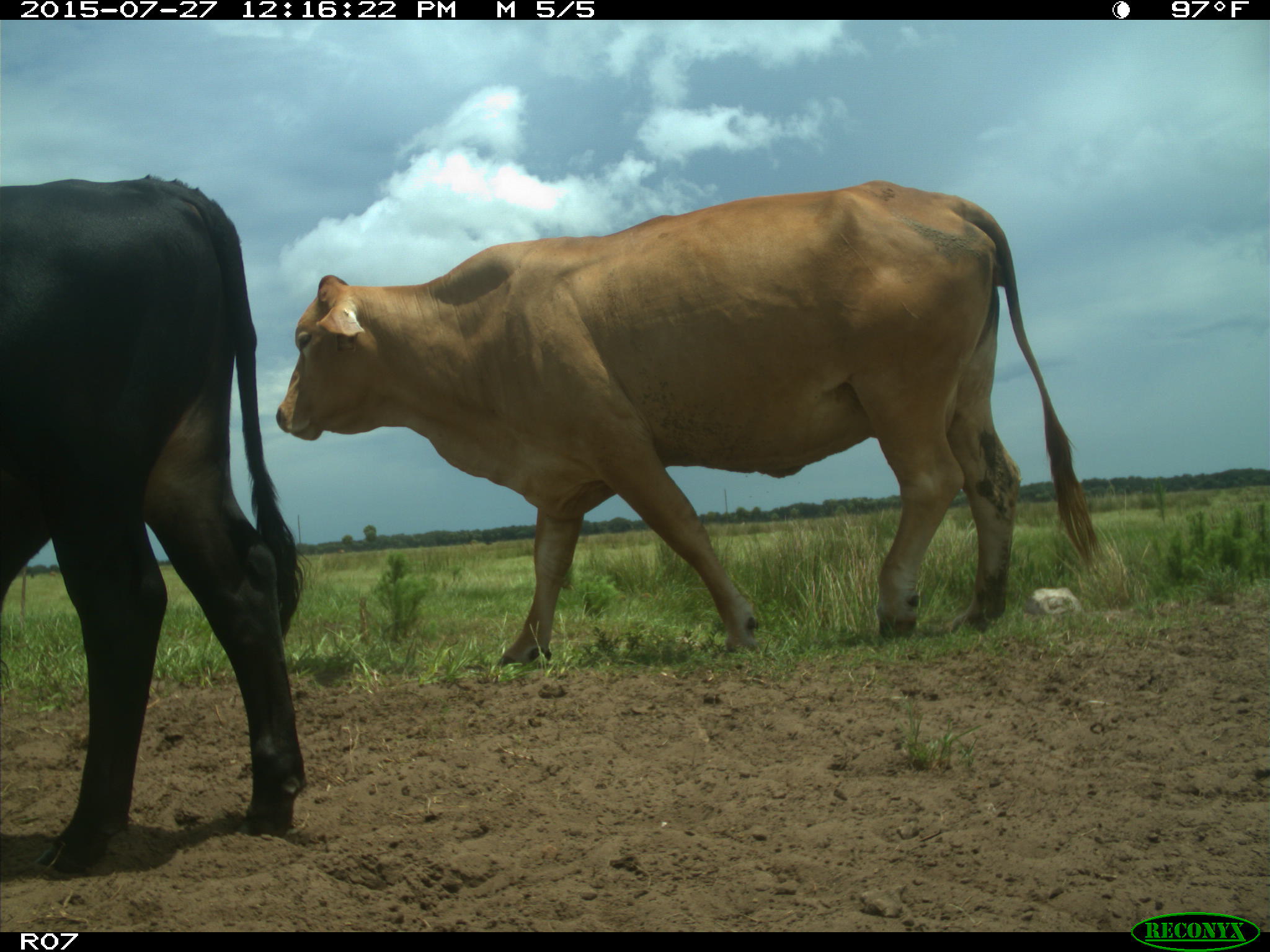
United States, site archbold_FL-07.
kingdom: Animalia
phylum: Chordata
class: Mammalia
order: Artiodactyla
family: Bovidae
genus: Bos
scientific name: Bos taurus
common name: domestic cow